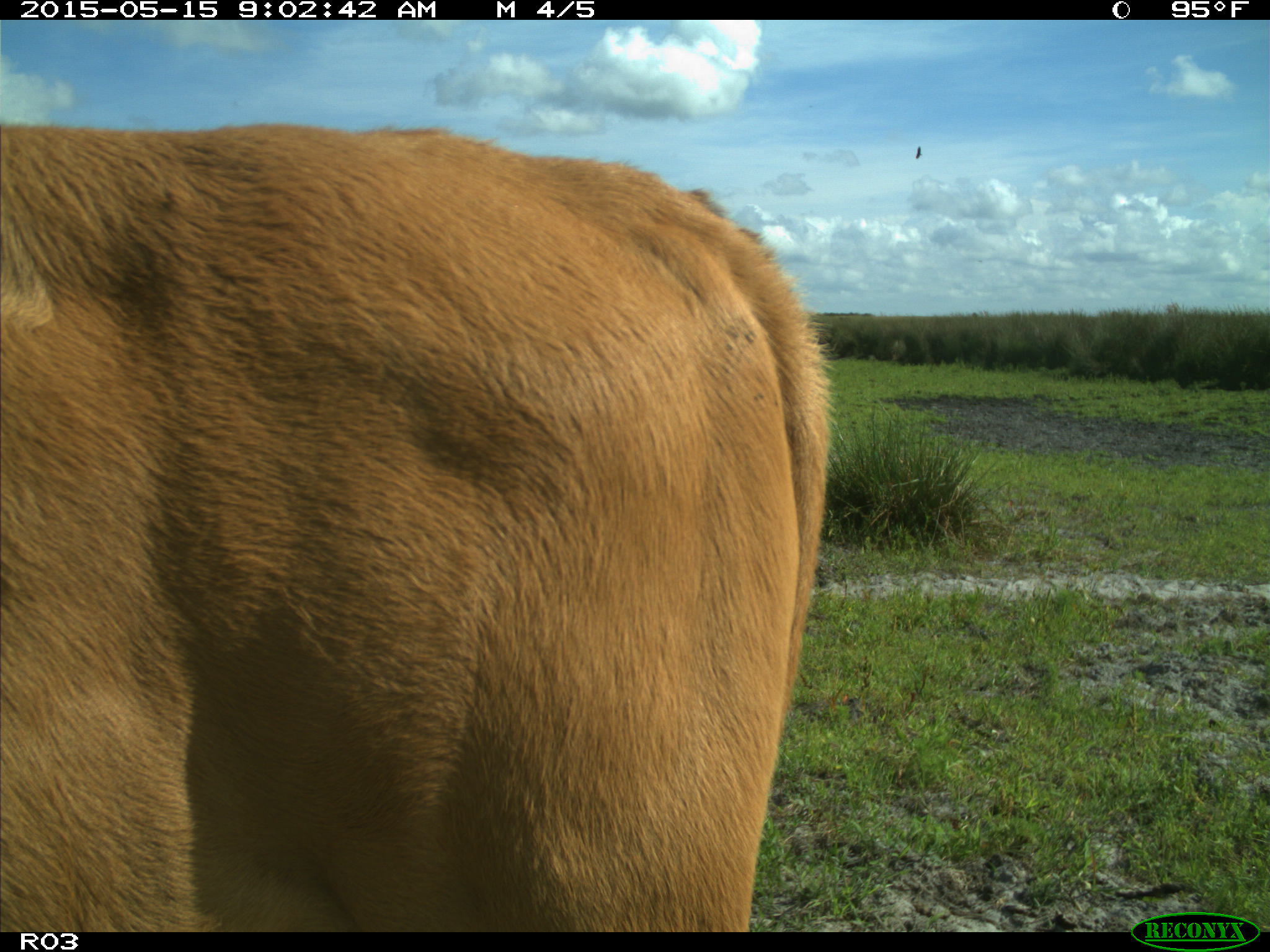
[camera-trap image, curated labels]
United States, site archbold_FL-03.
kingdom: Animalia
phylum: Chordata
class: Mammalia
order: Artiodactyla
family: Bovidae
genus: Bos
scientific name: Bos taurus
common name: domestic cow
Bos taurus (domestic cow).